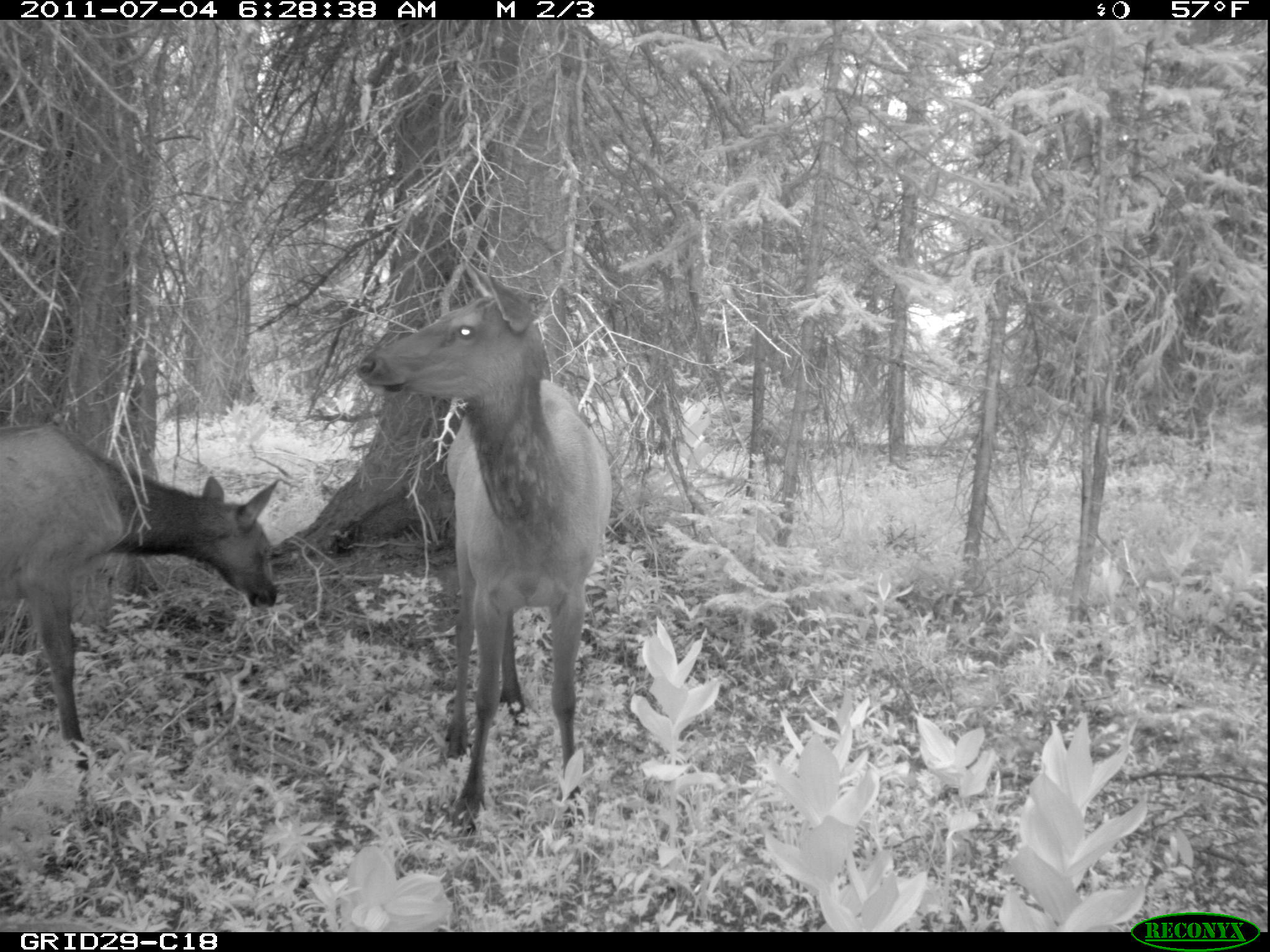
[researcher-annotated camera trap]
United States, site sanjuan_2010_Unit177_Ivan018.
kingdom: Animalia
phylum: Chordata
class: Mammalia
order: Artiodactyla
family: Cervidae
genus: Cervus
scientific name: Cervus elaphus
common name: red deer